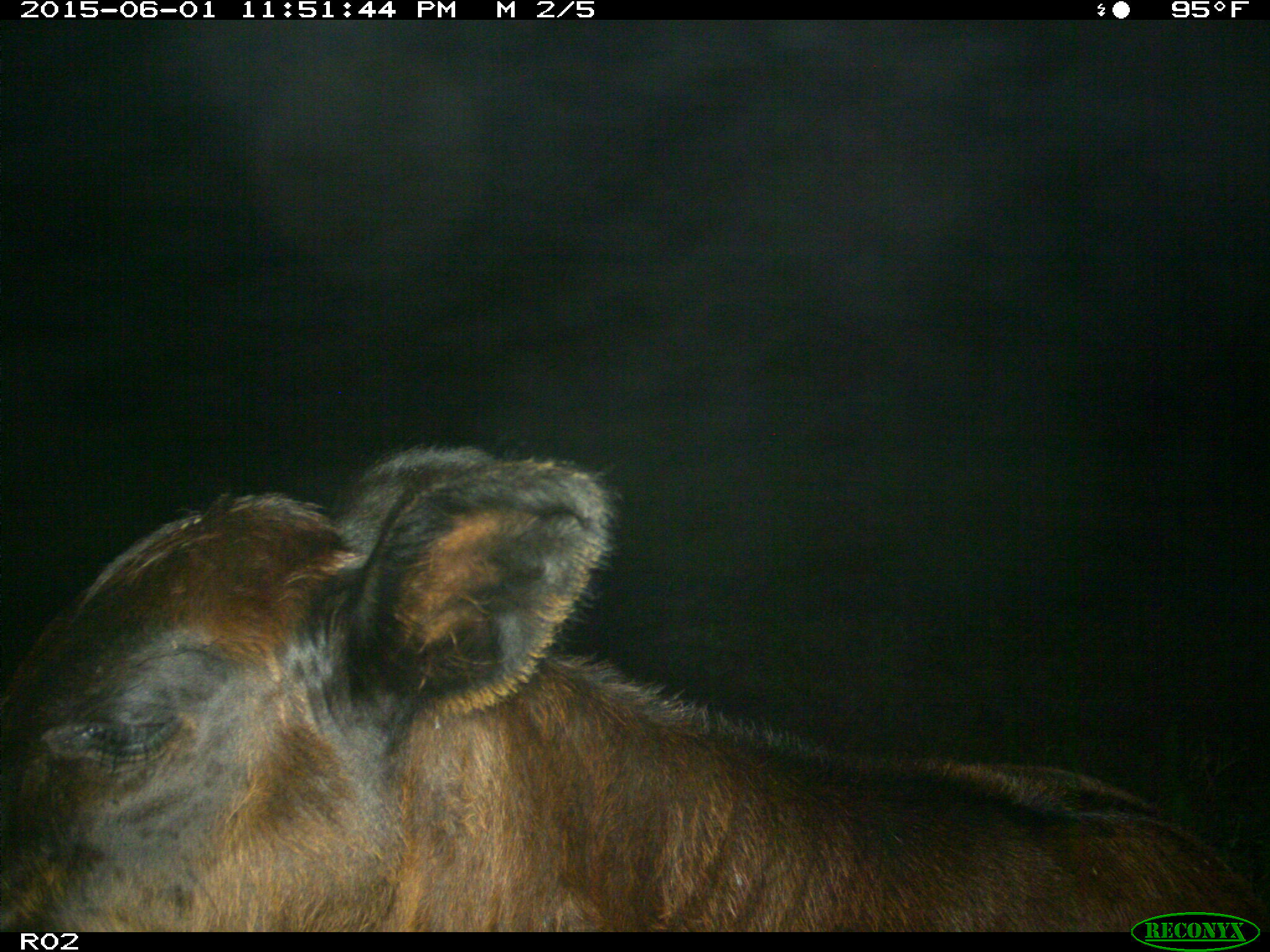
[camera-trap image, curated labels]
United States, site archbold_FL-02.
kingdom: Animalia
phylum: Chordata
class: Mammalia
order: Artiodactyla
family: Bovidae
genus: Bos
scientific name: Bos taurus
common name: domestic cow